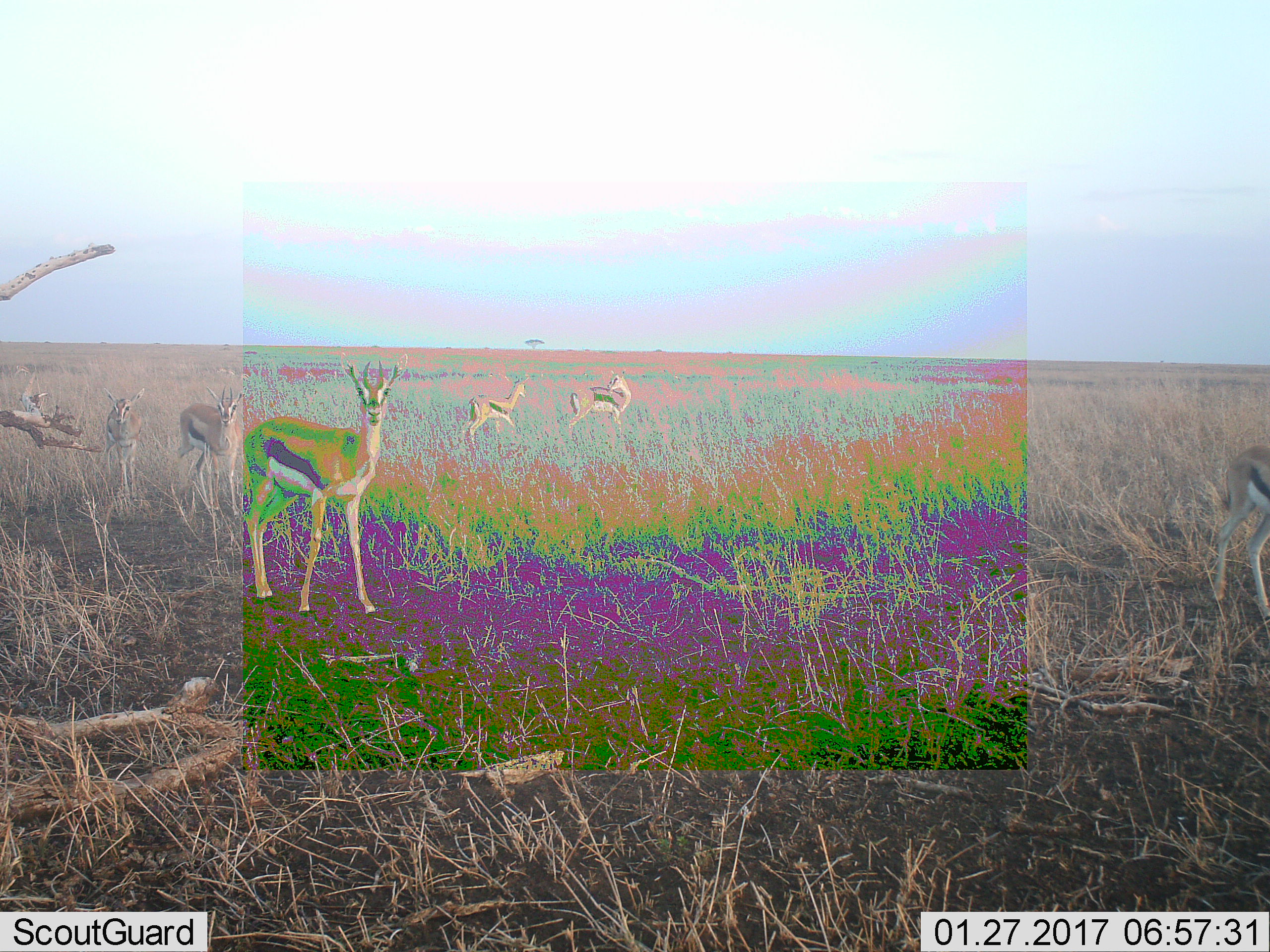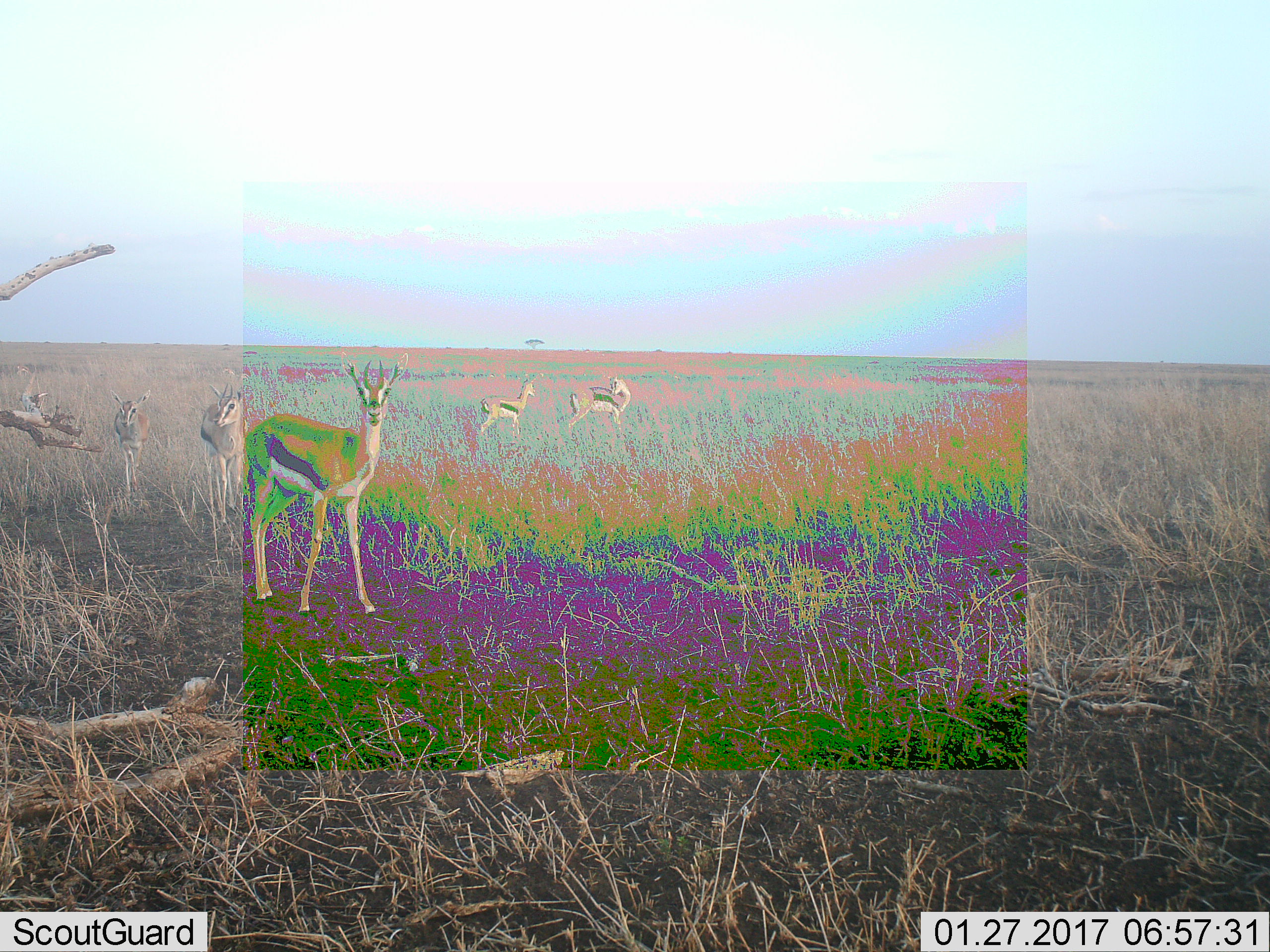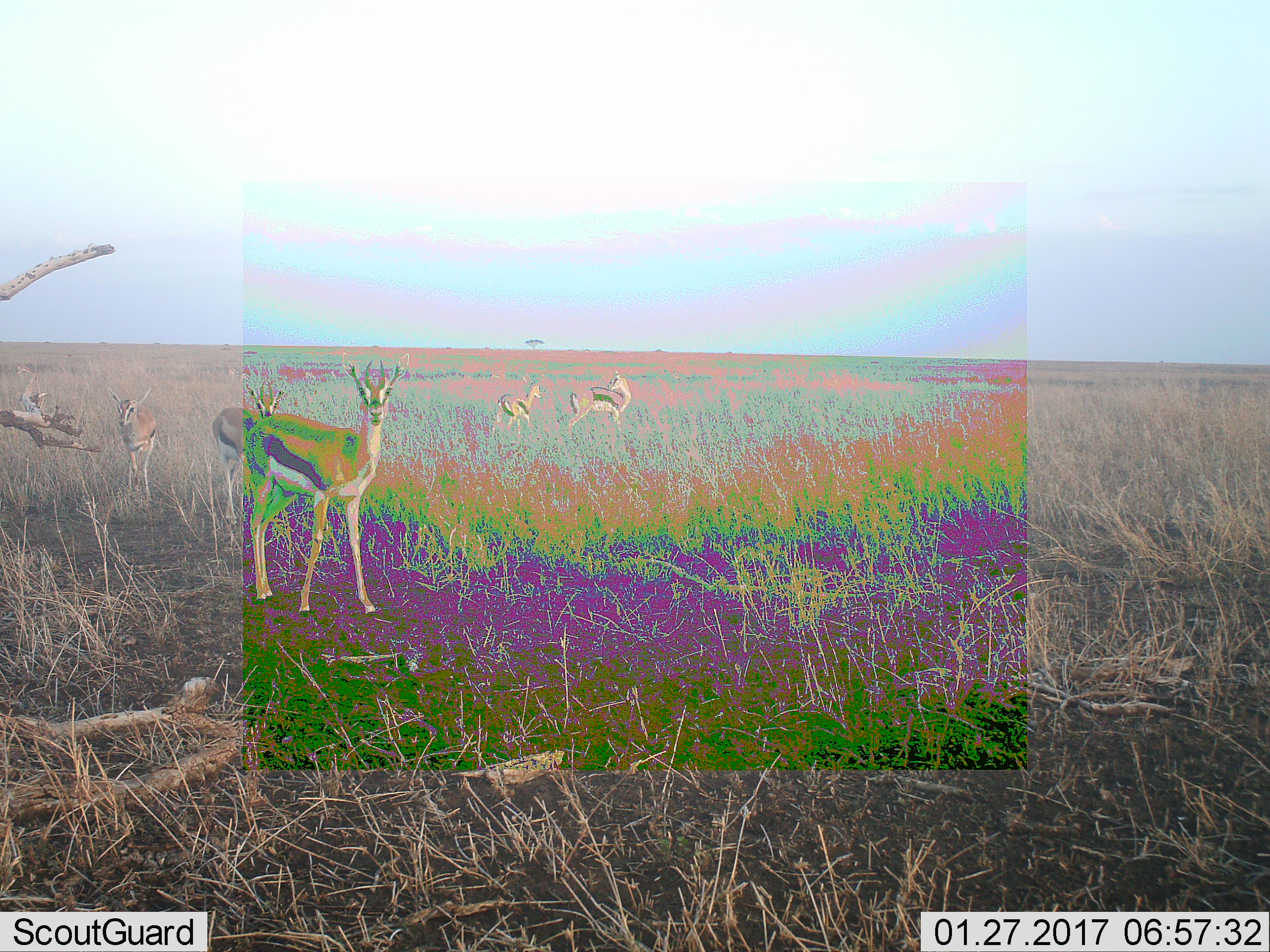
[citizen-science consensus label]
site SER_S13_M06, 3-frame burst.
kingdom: Animalia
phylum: Chordata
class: Mammalia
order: Artiodactyla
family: Bovidae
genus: Eudorcas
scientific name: Eudorcas thomsonii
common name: thomson's gazelle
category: gazellethomsons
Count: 6.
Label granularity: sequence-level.